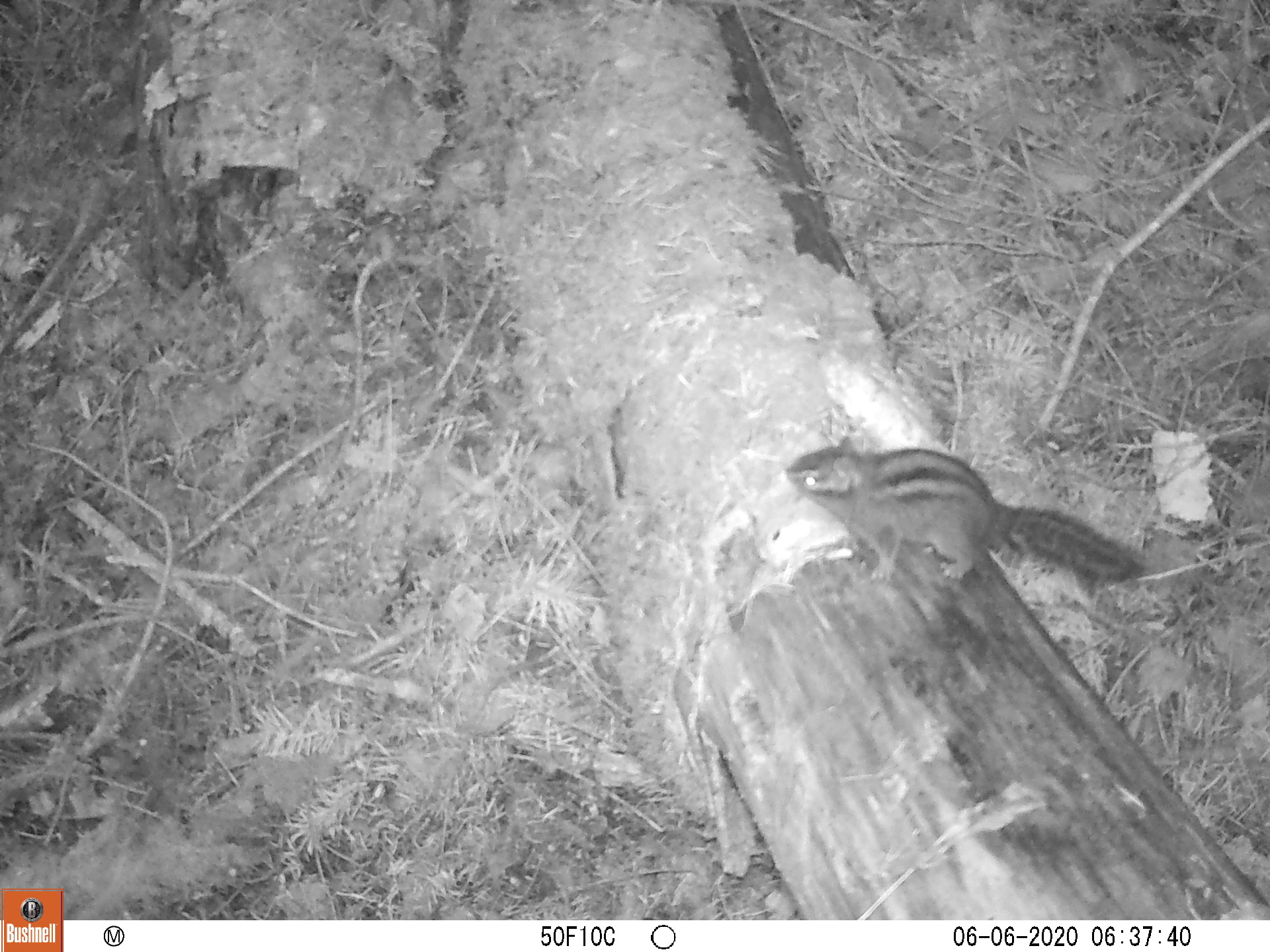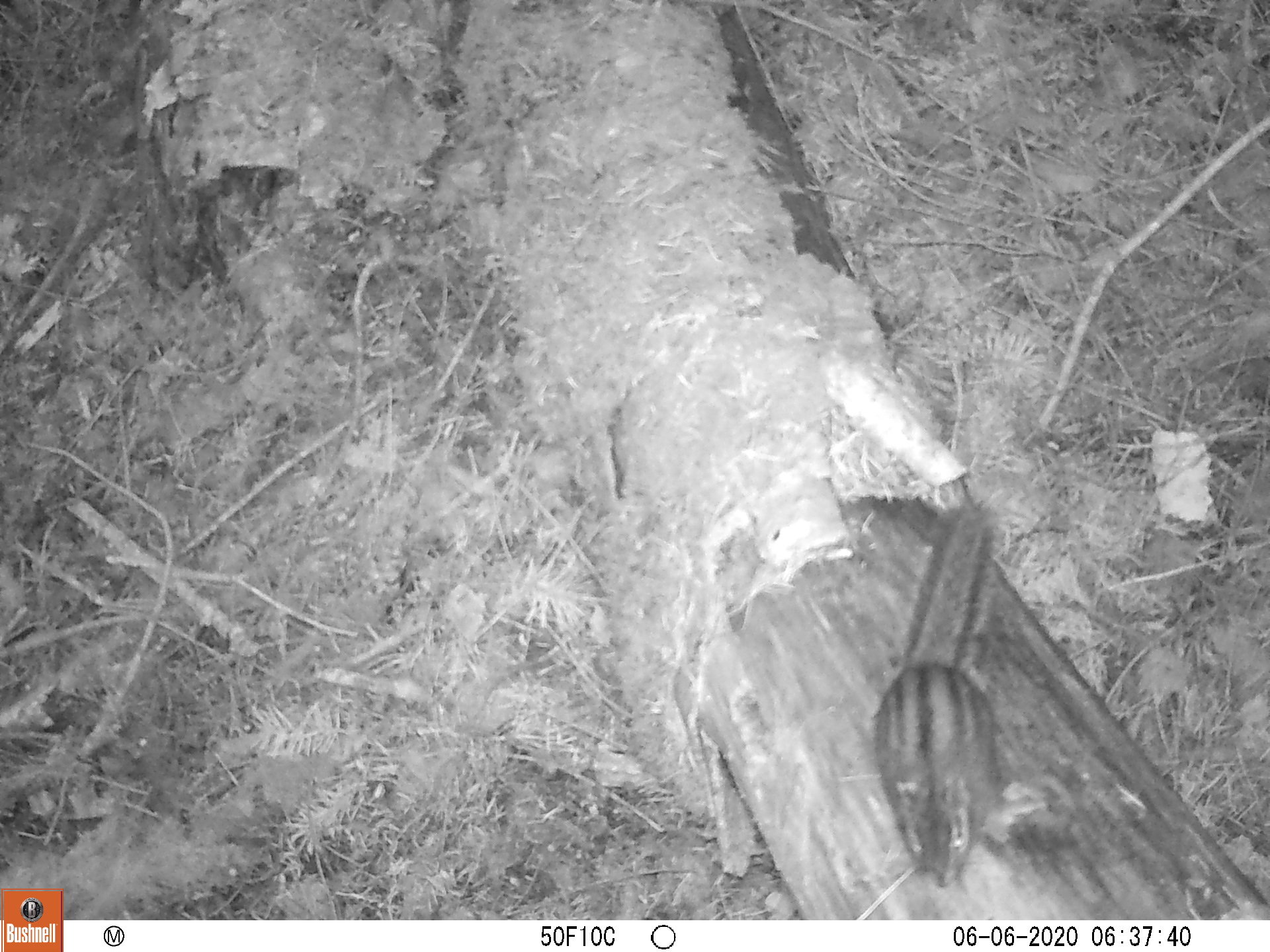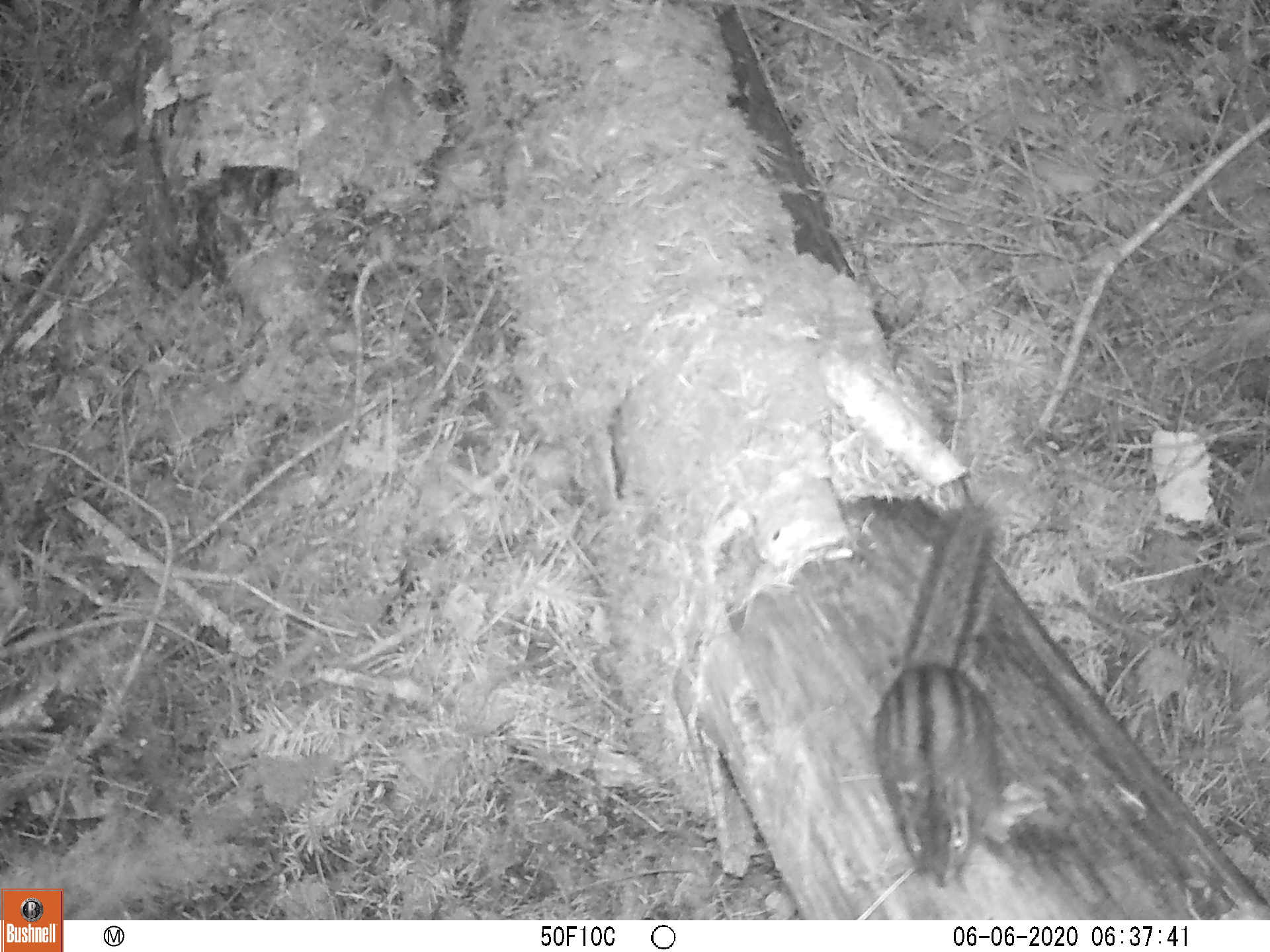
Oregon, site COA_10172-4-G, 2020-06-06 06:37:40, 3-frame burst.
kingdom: Animalia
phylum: Chordata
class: Mammalia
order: Rodentia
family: Sciuridae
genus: Neotamias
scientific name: Neotamias townsendii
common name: townsend's chipmunk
Townsend's chipmunk (Neotamias townsendii).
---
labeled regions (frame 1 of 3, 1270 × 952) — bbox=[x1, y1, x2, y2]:
townsend's chipmunk: bbox=[777, 430, 1149, 591]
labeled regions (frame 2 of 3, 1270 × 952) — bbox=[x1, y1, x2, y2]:
townsend's chipmunk: bbox=[856, 501, 1015, 891]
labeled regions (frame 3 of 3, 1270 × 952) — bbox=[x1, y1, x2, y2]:
townsend's chipmunk: bbox=[860, 496, 1017, 893]